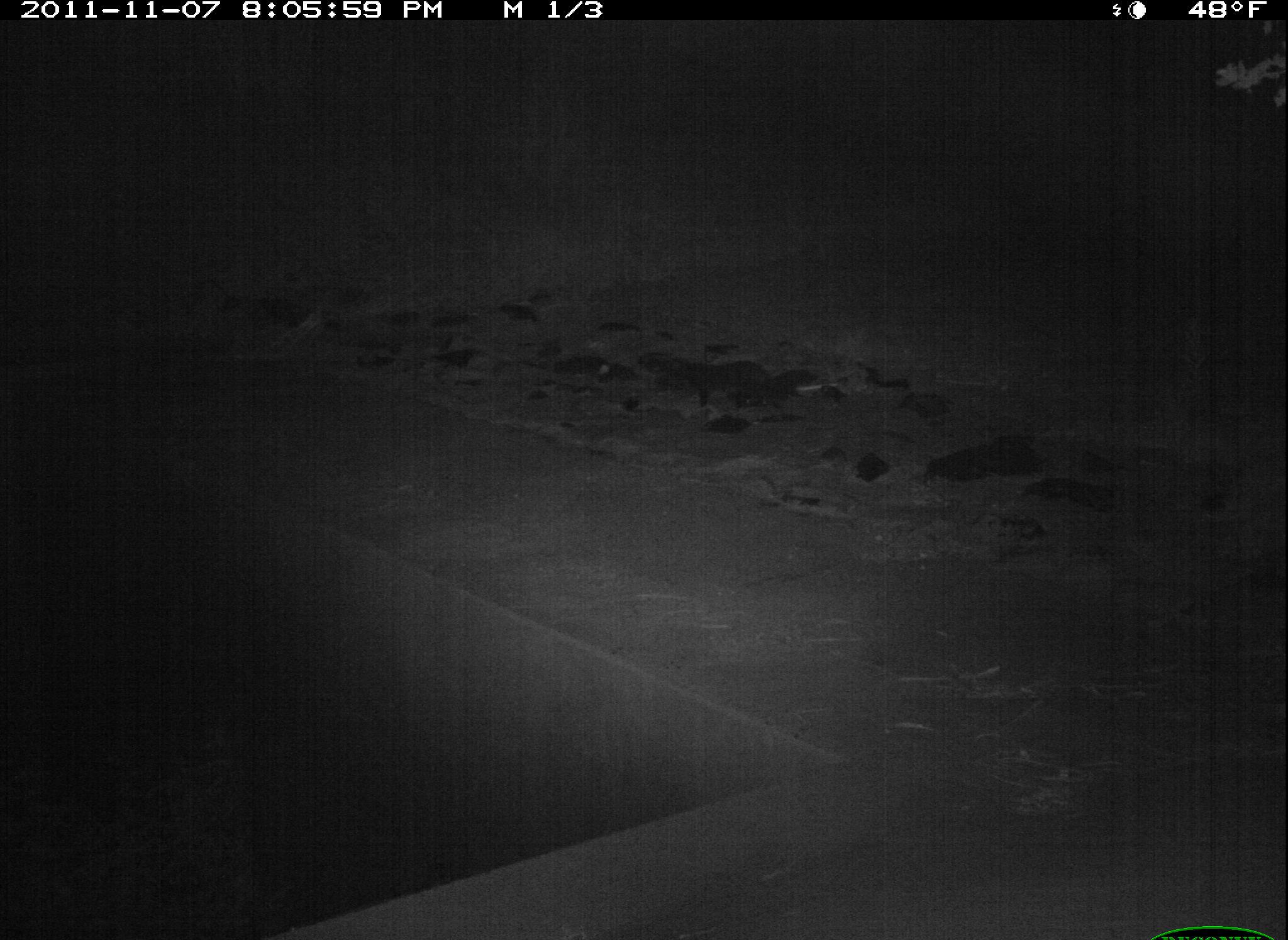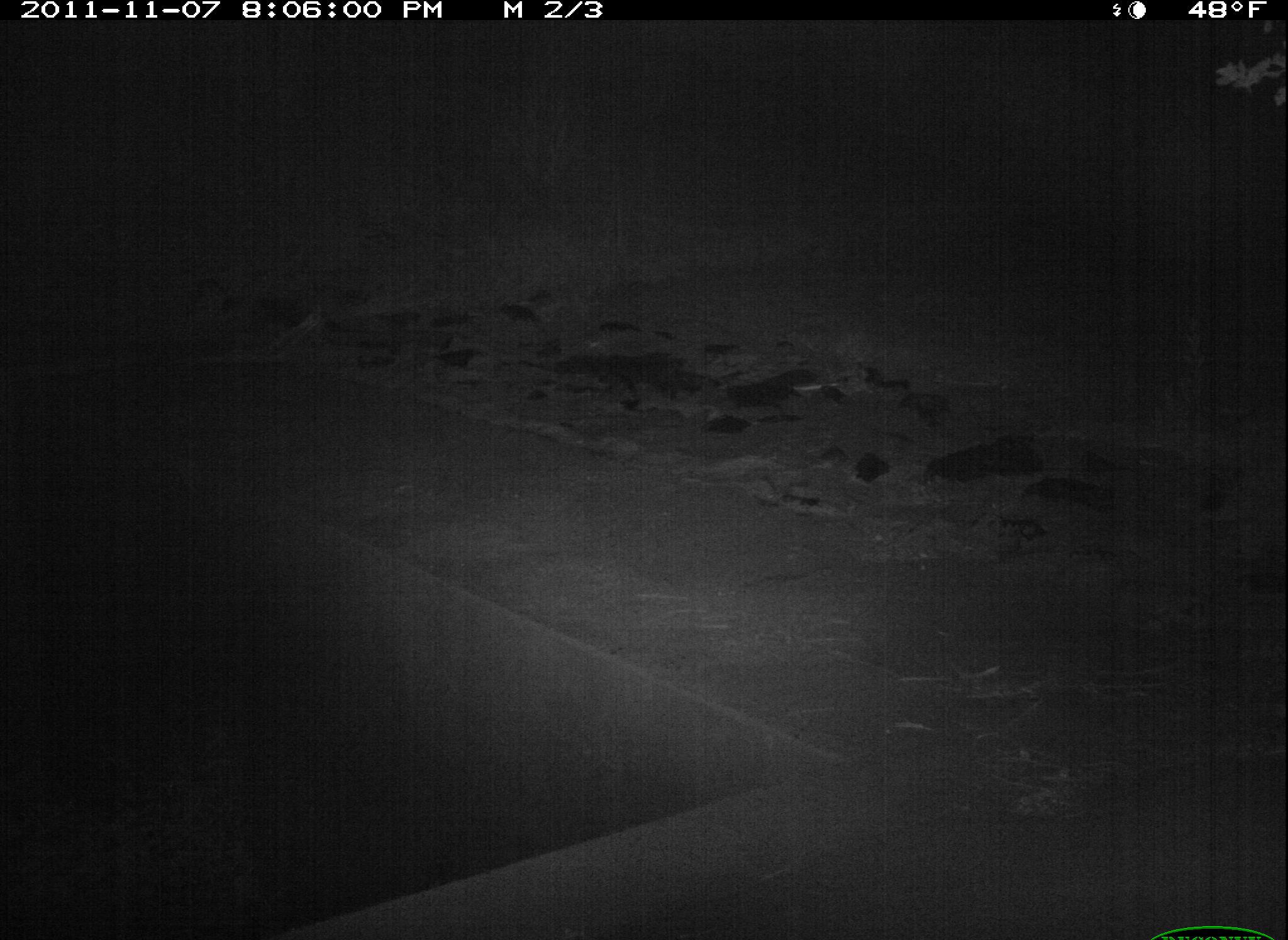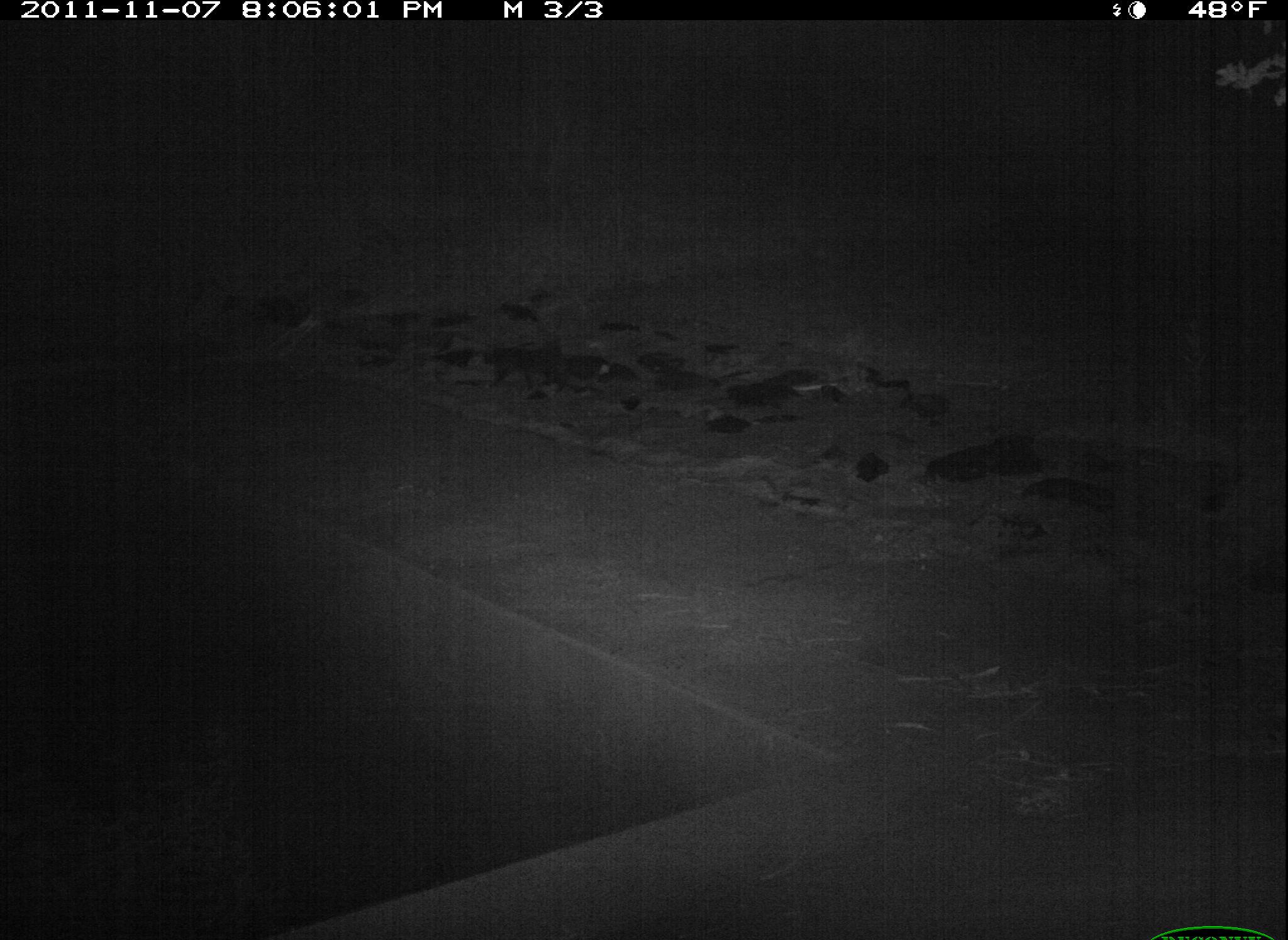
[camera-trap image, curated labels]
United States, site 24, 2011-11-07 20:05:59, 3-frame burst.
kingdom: Animalia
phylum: Chordata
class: Mammalia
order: Carnivora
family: Felidae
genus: Felis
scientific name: Felis catus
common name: cat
Cat (Felis catus).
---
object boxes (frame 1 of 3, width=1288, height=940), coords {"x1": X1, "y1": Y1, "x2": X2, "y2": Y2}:
cat: {"x1": 635, "y1": 349, "x2": 776, "y2": 414}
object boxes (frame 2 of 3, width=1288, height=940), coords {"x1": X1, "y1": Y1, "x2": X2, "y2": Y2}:
cat: {"x1": 568, "y1": 349, "x2": 689, "y2": 398}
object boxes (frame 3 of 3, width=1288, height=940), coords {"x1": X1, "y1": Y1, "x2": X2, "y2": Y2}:
cat: {"x1": 478, "y1": 344, "x2": 570, "y2": 390}